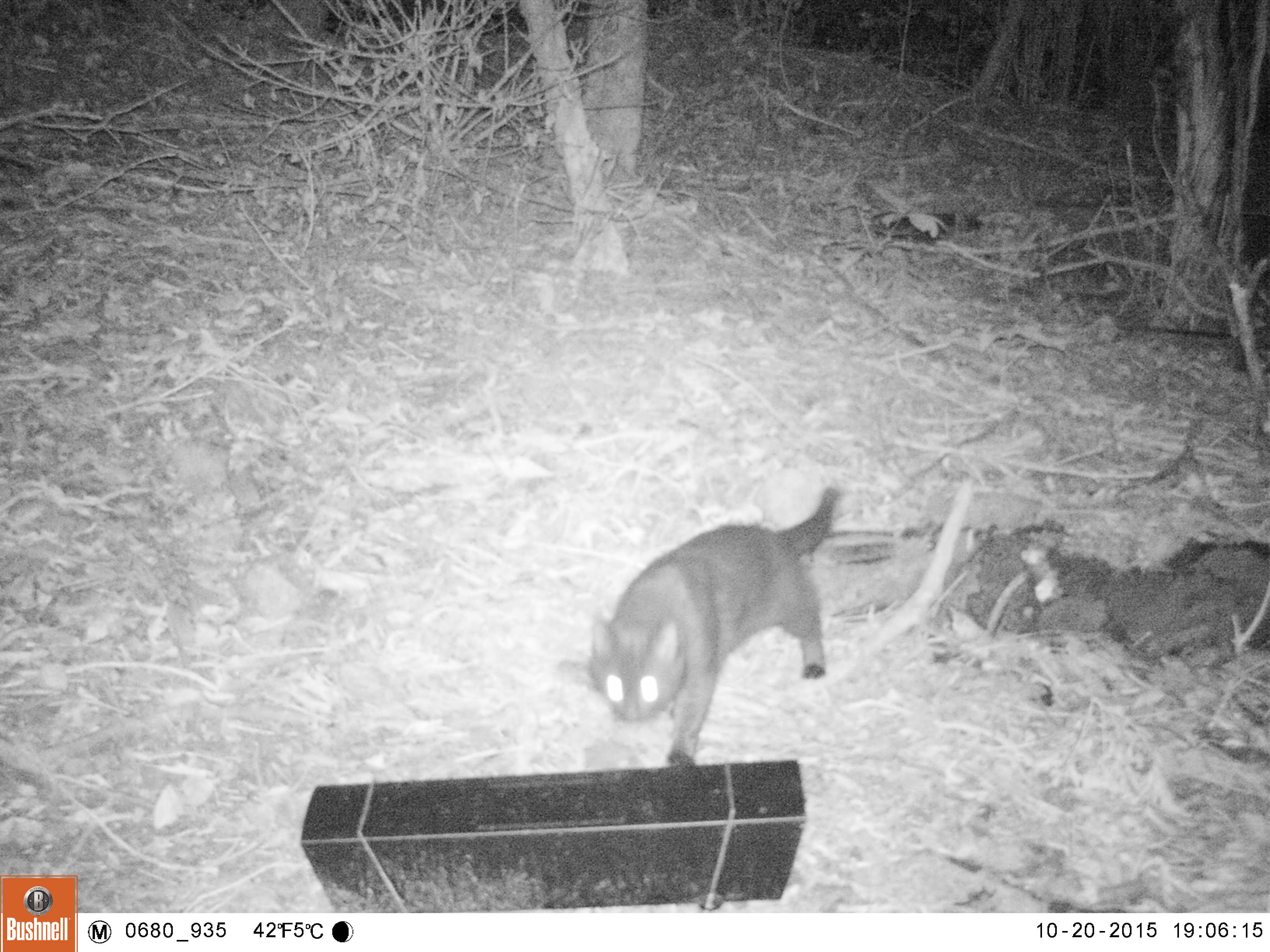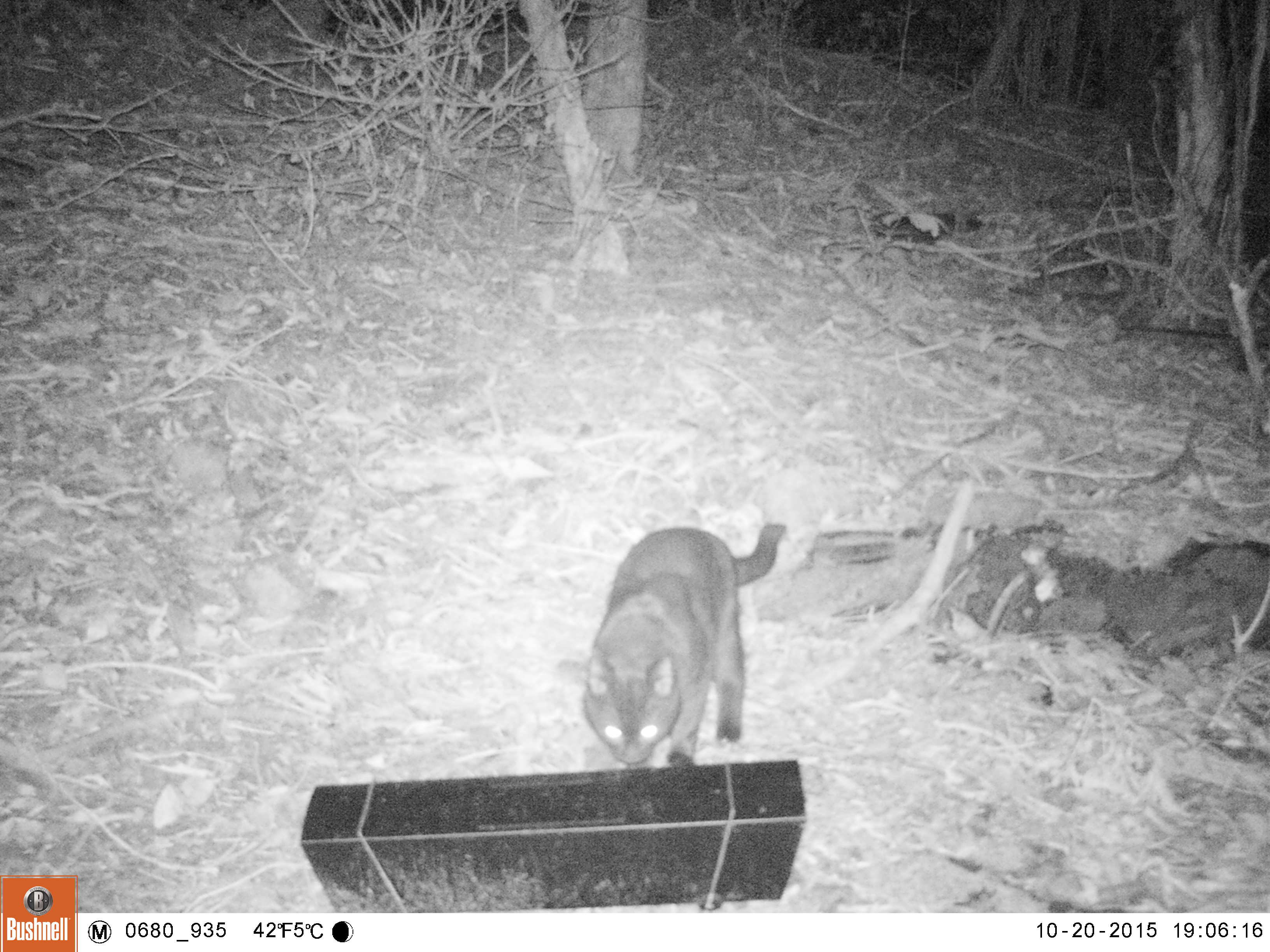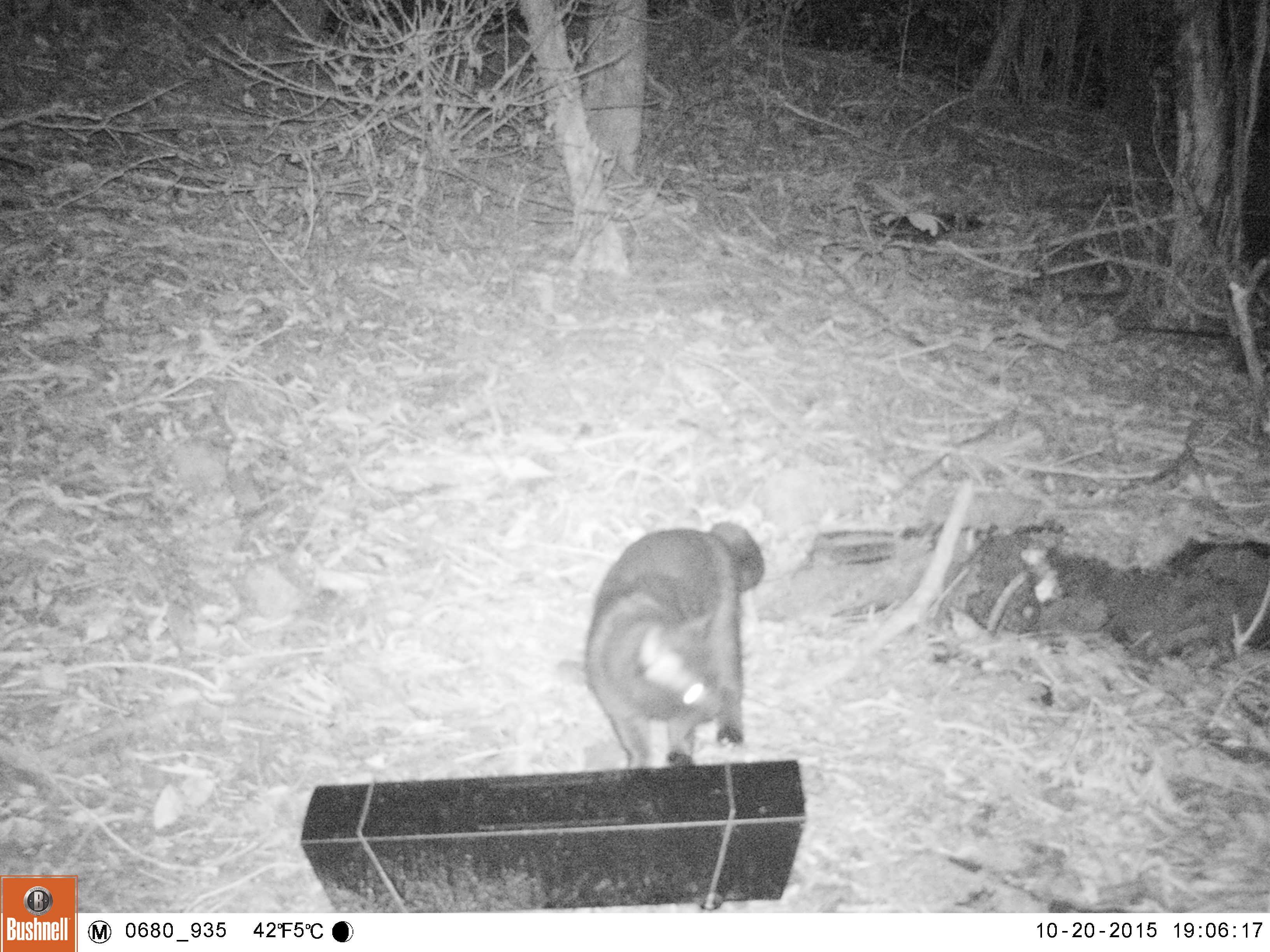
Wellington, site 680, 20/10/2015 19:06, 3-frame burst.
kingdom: Animalia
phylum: Chordata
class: Mammalia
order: Carnivora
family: Felidae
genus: Felis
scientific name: Felis catus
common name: cat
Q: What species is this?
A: Cat (Felis catus).